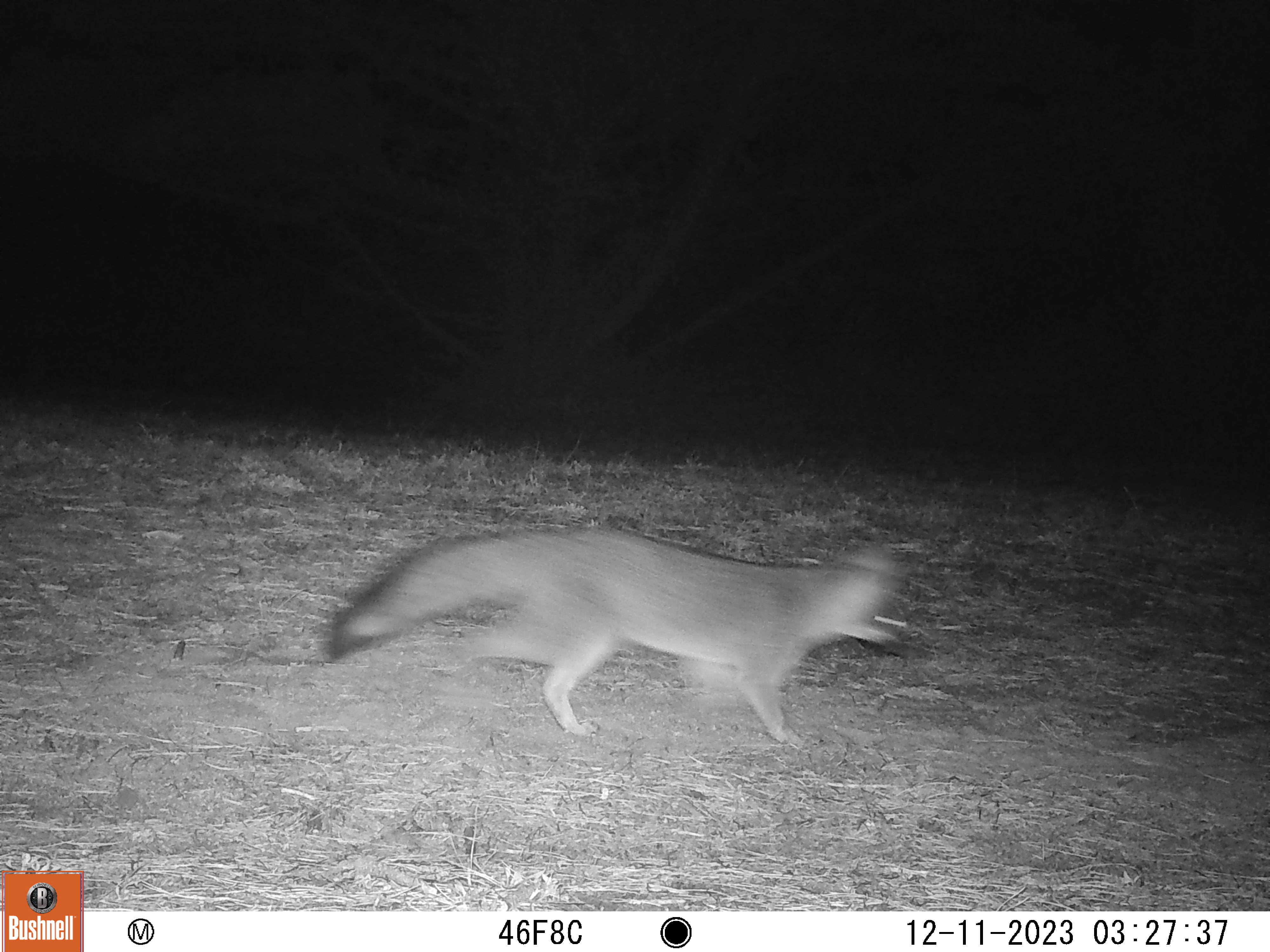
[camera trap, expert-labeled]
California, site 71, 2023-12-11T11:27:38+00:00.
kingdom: Animalia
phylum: Chordata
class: Mammalia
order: Carnivora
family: Canidae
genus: Urocyon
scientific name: Urocyon cinereoargenteus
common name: gray fox